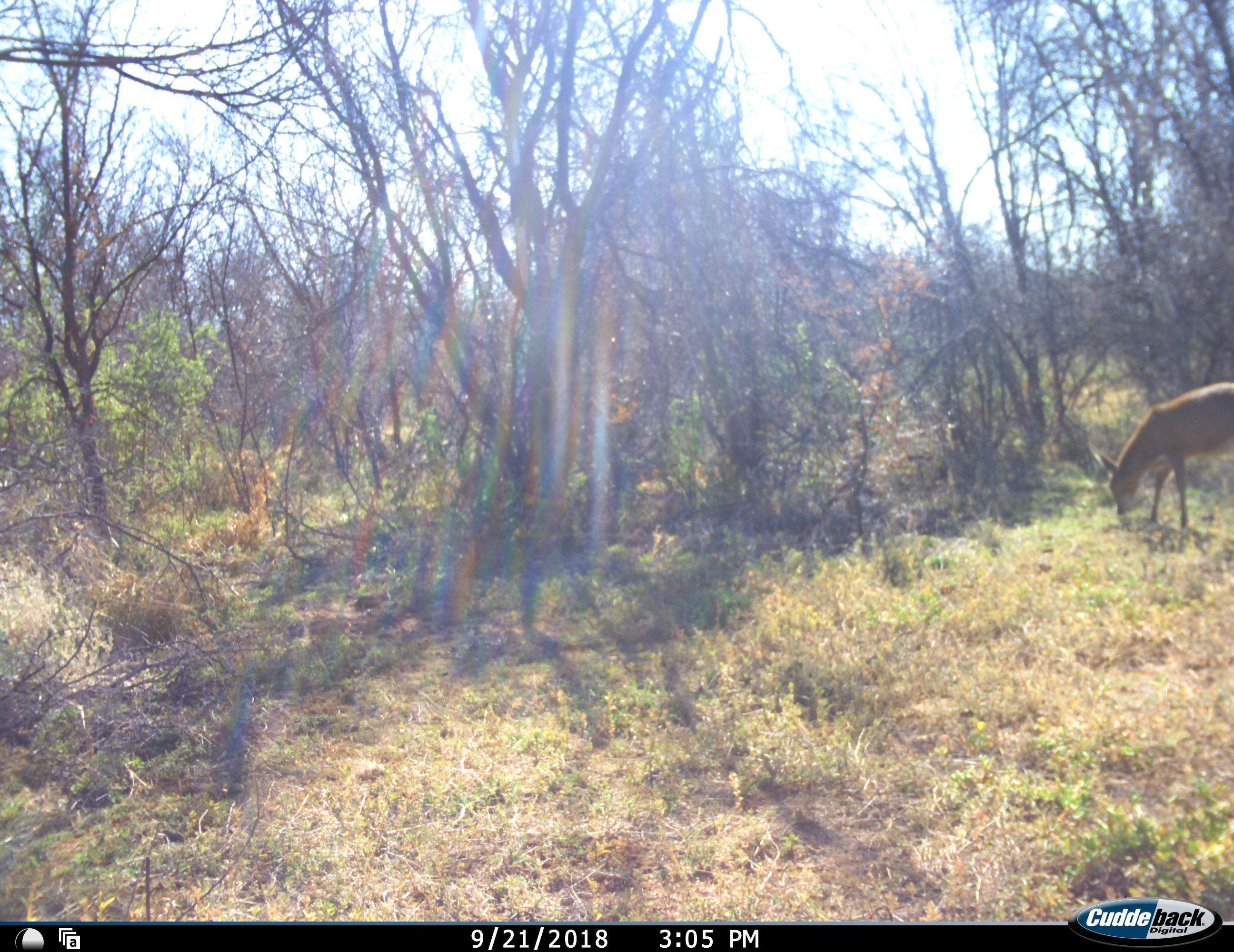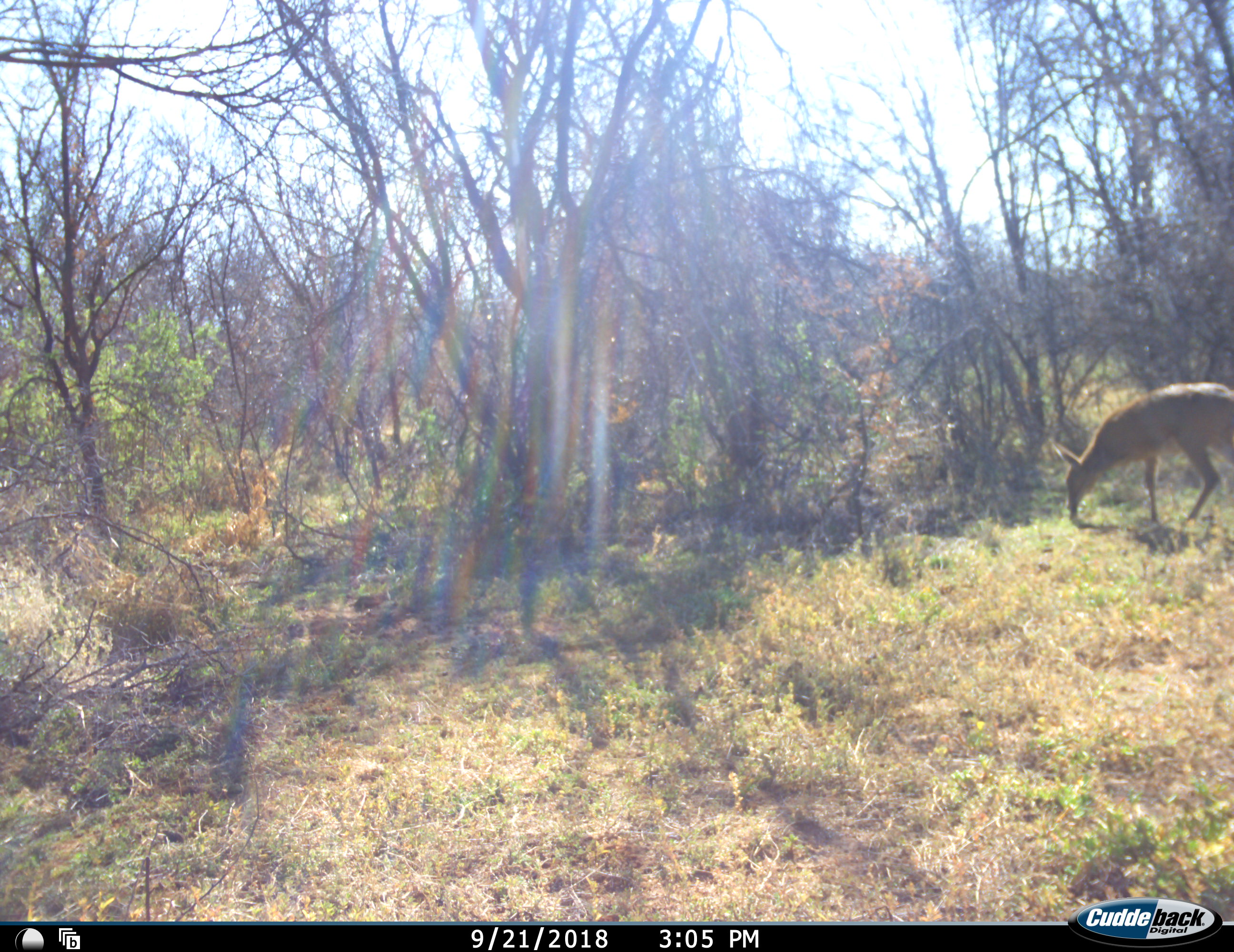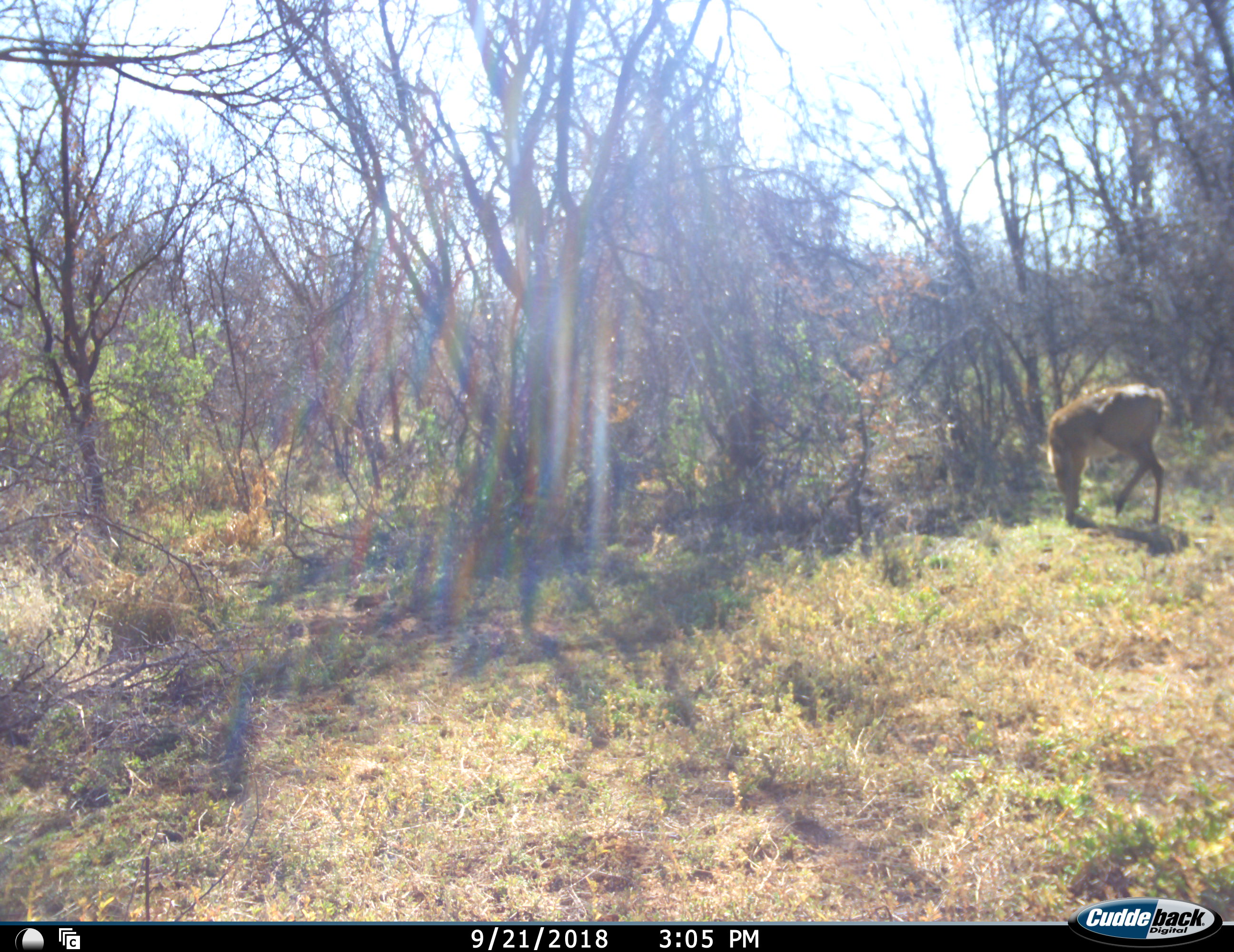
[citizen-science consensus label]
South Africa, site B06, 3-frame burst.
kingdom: Animalia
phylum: Chordata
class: Mammalia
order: Artiodactyla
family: Bovidae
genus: Sylvicapra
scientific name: Sylvicapra grimmia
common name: common grey duiker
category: duikercommongrey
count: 1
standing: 14%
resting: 0%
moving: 29%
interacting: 0%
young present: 0%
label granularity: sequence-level